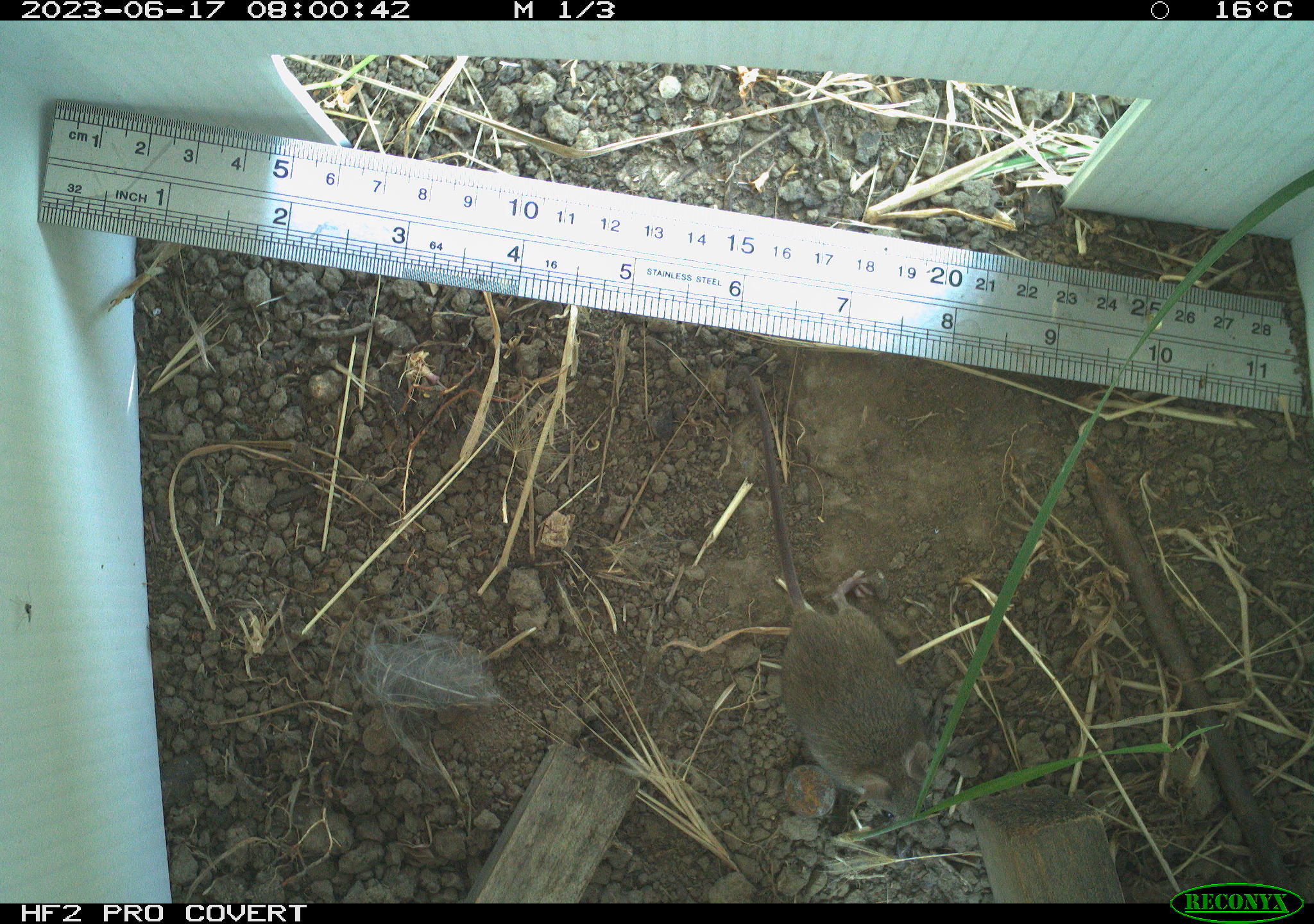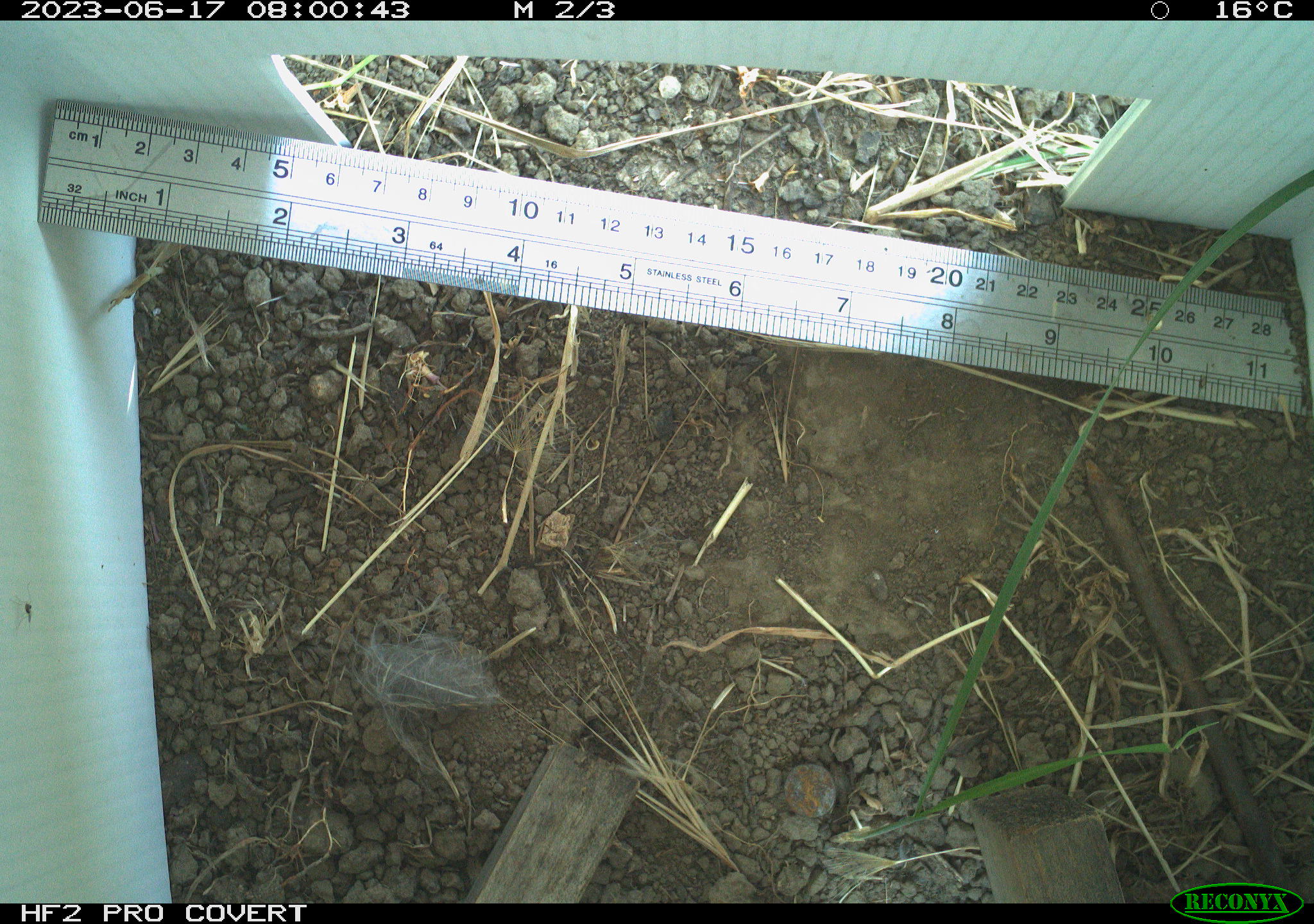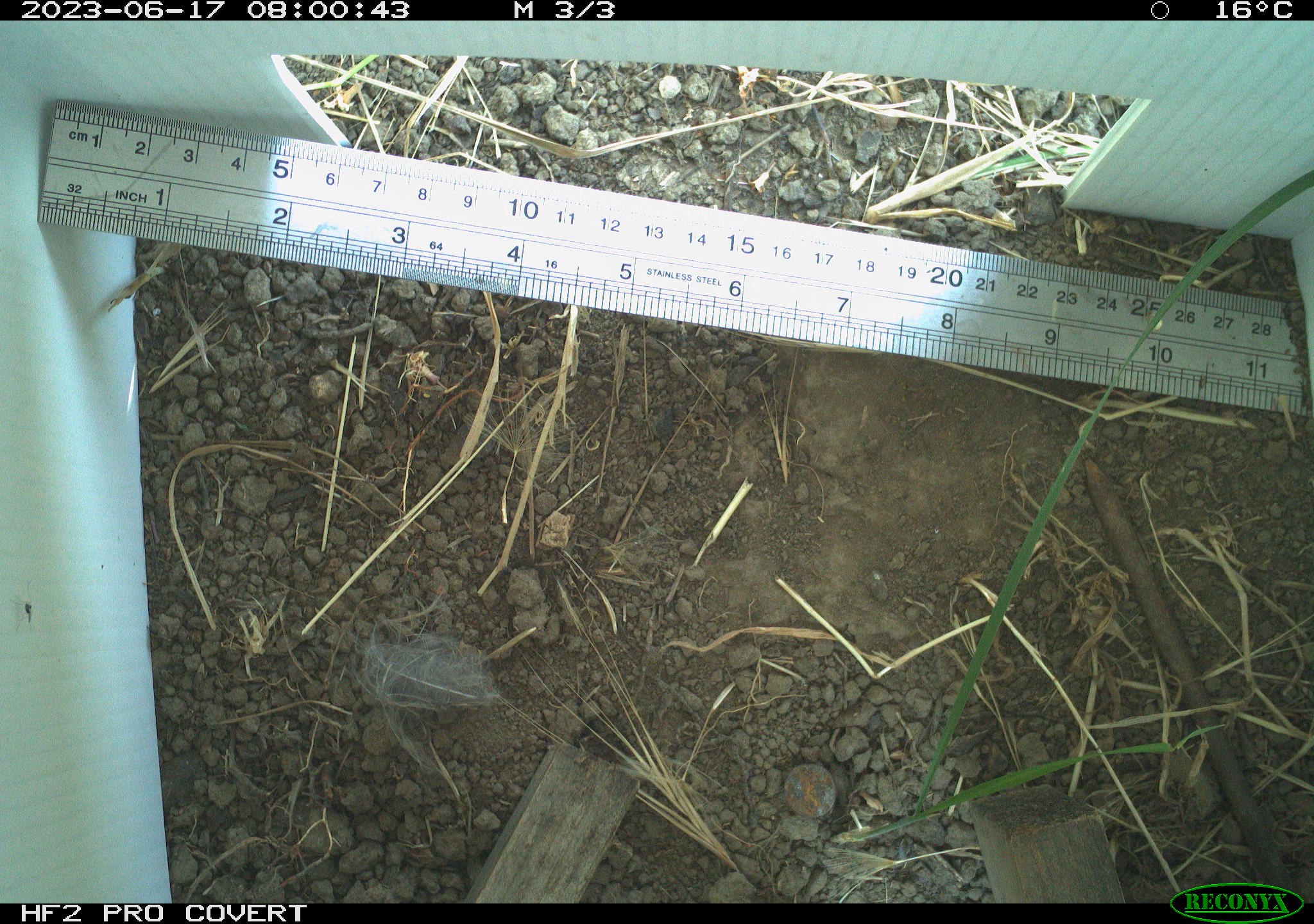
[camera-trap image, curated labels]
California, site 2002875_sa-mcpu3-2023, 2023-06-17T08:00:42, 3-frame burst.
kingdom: Animalia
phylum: Chordata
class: Mammalia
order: Rodentia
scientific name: Rodentia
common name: mouse species